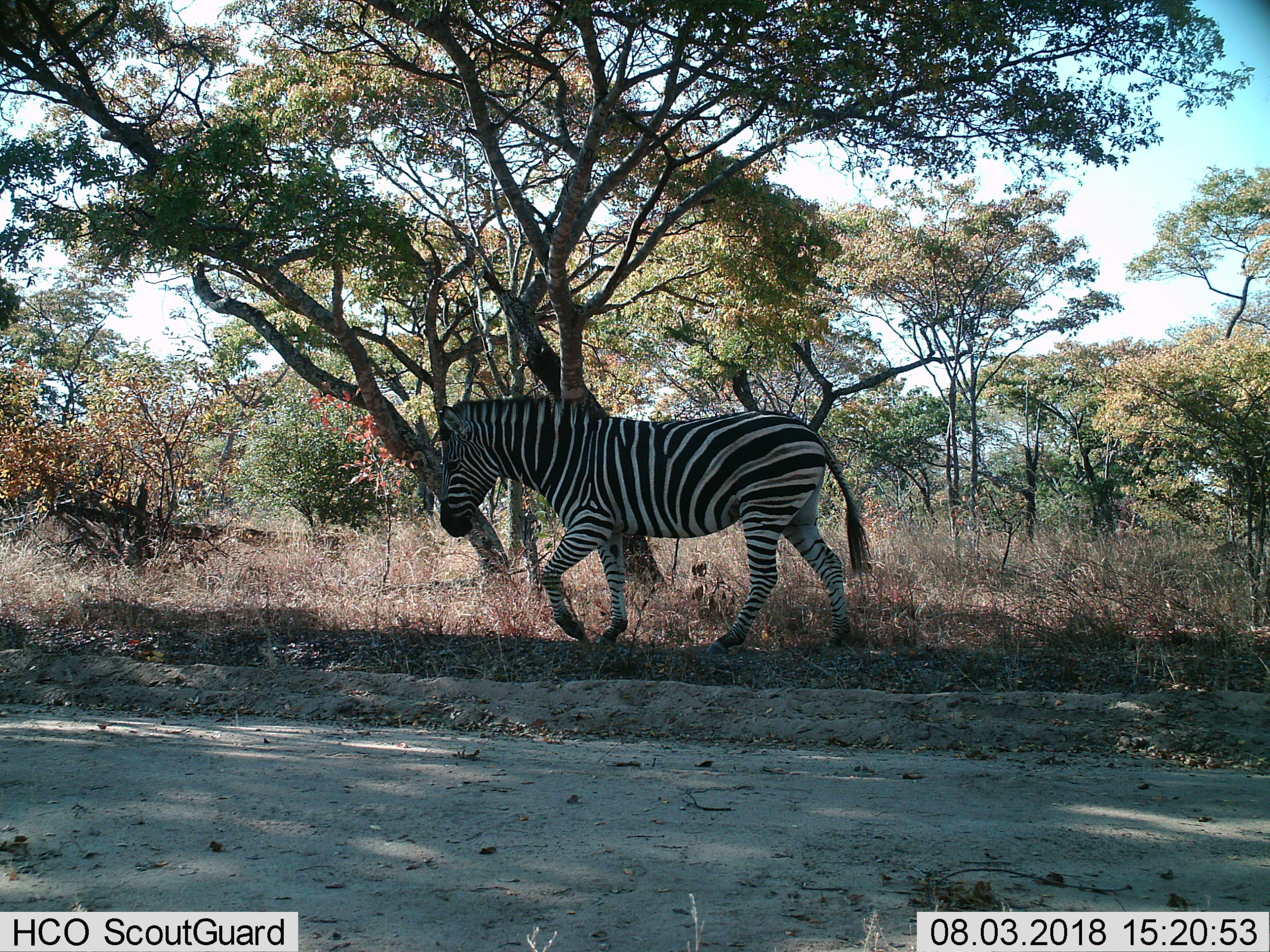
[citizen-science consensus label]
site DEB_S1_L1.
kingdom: Animalia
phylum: Chordata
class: Mammalia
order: Perissodactyla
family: Equidae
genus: Equus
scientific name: Equus quagga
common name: plains zebra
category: zebraplains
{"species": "zebraplains (plains zebra) (Equus quagga)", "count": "1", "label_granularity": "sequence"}